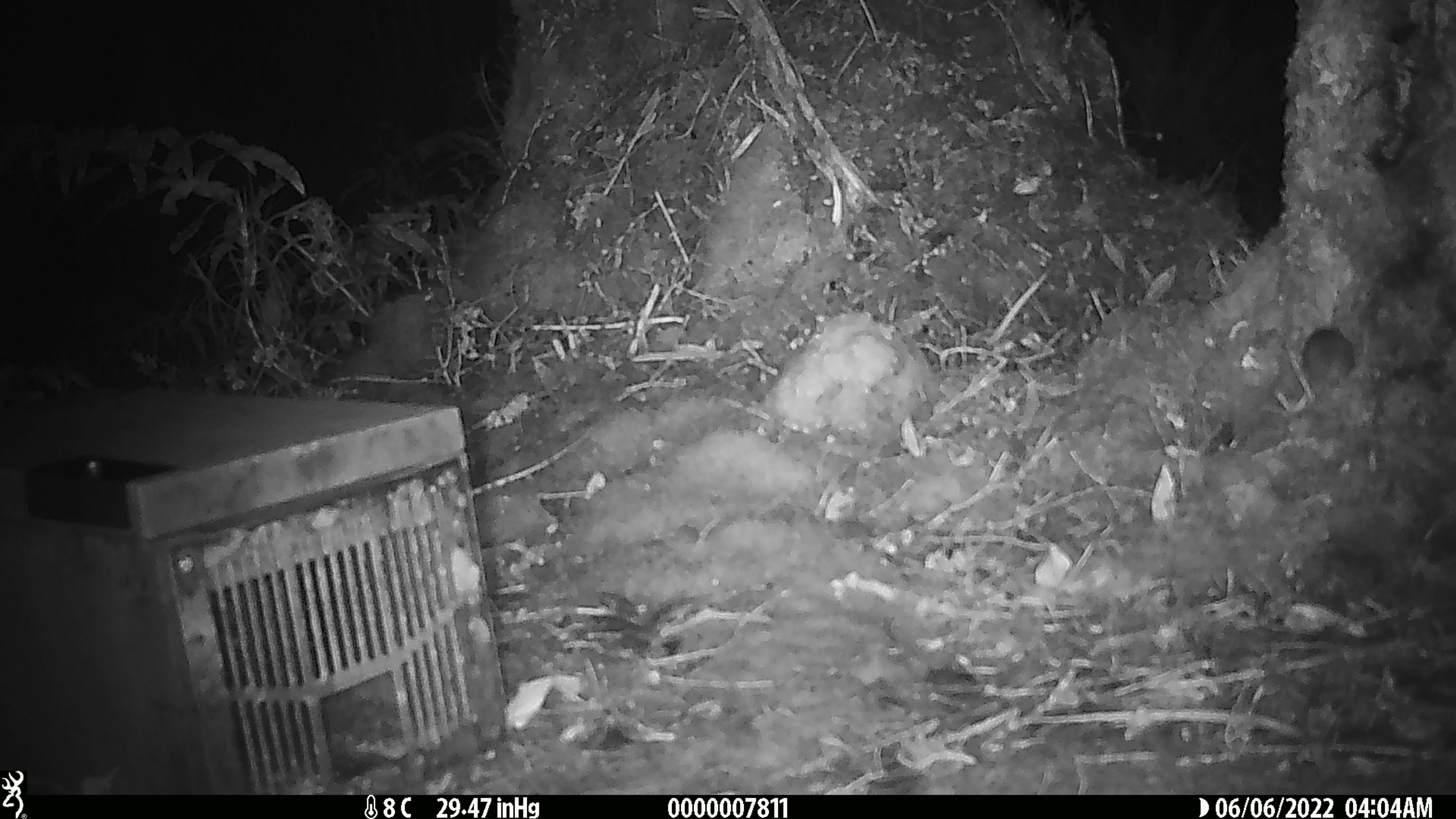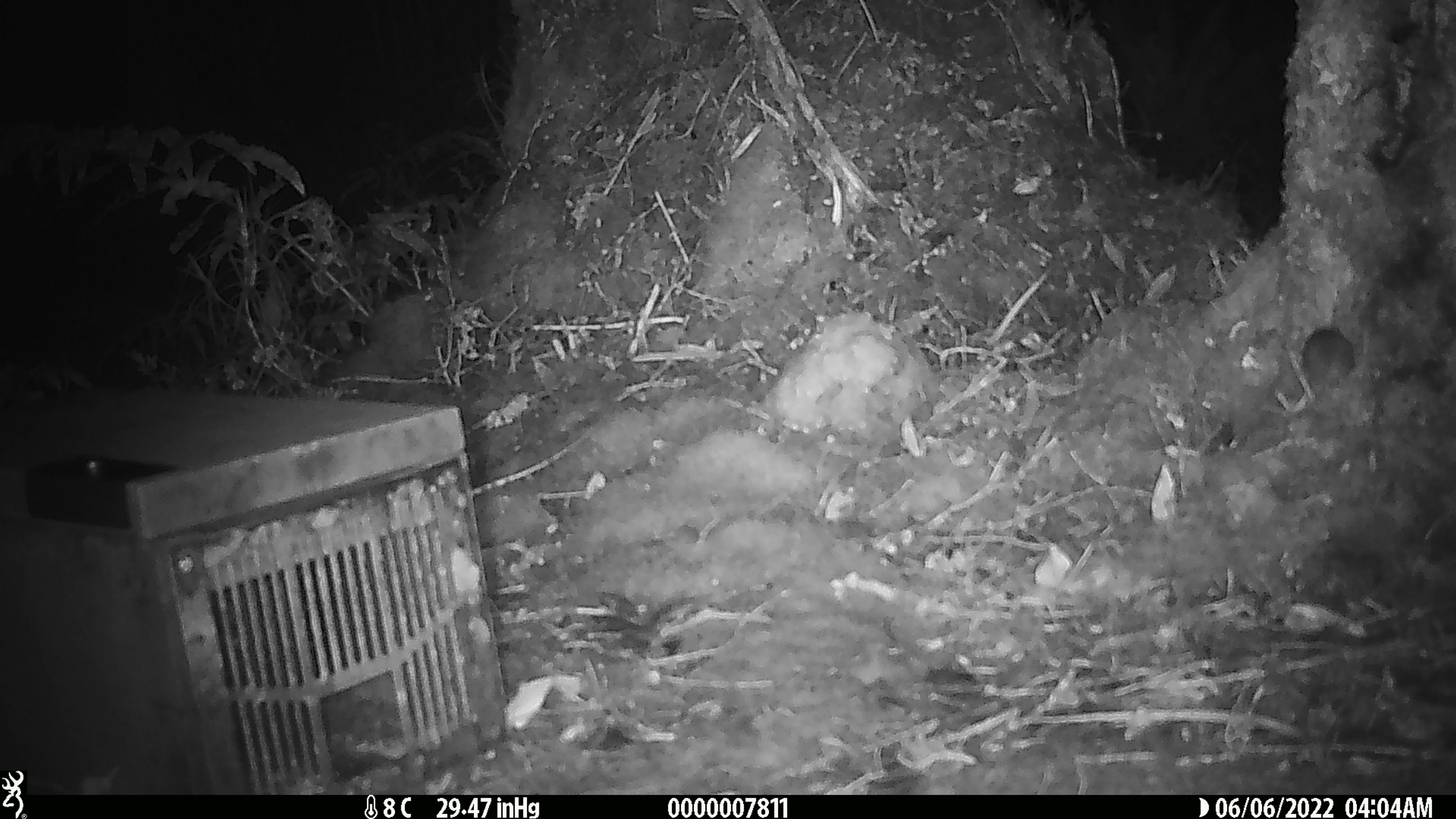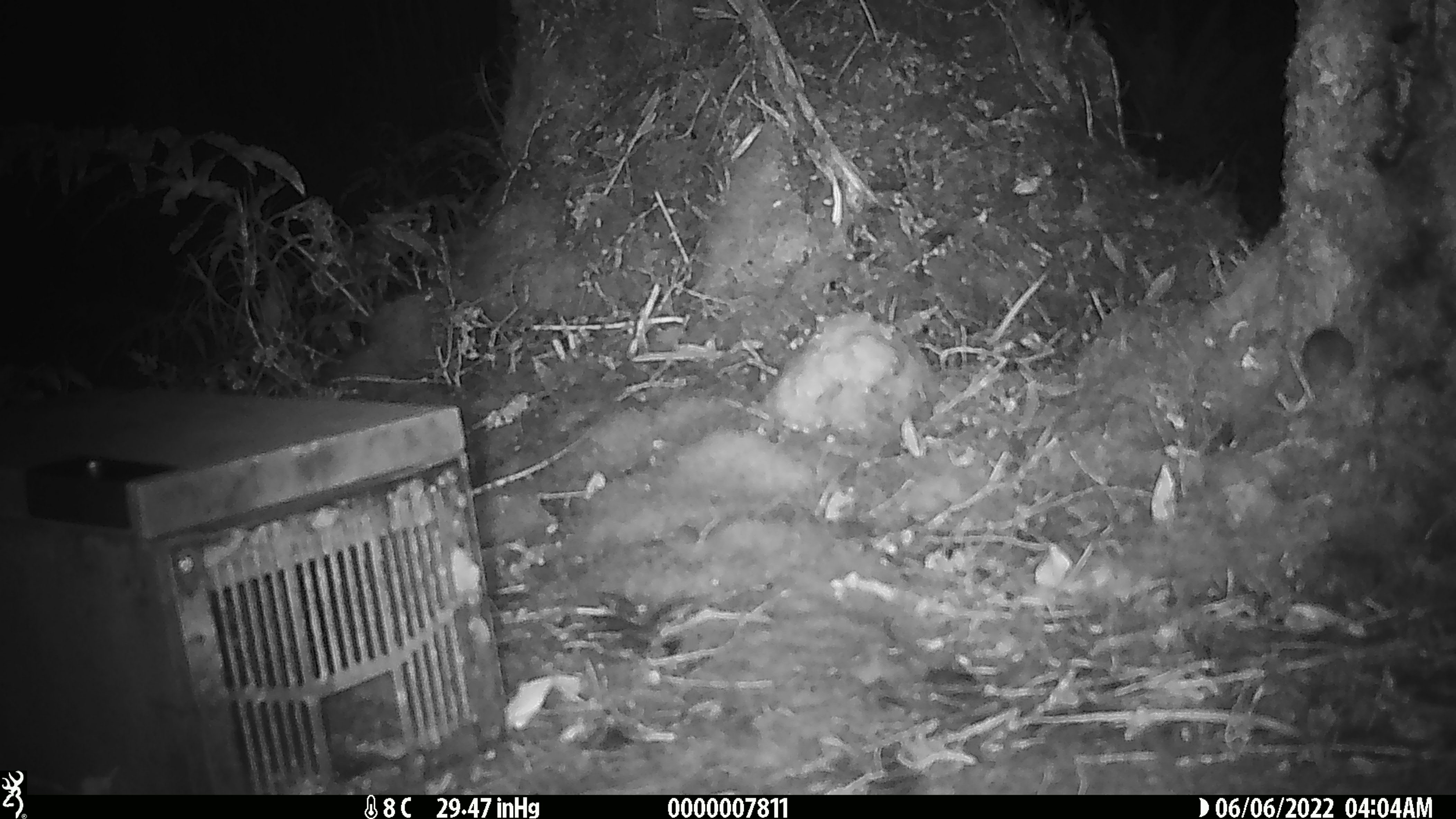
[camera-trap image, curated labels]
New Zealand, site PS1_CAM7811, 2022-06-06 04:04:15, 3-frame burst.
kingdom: Animalia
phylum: Chordata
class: Mammalia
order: Rodentia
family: Muridae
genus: Mus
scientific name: Mus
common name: mouse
Mouse (Mus).